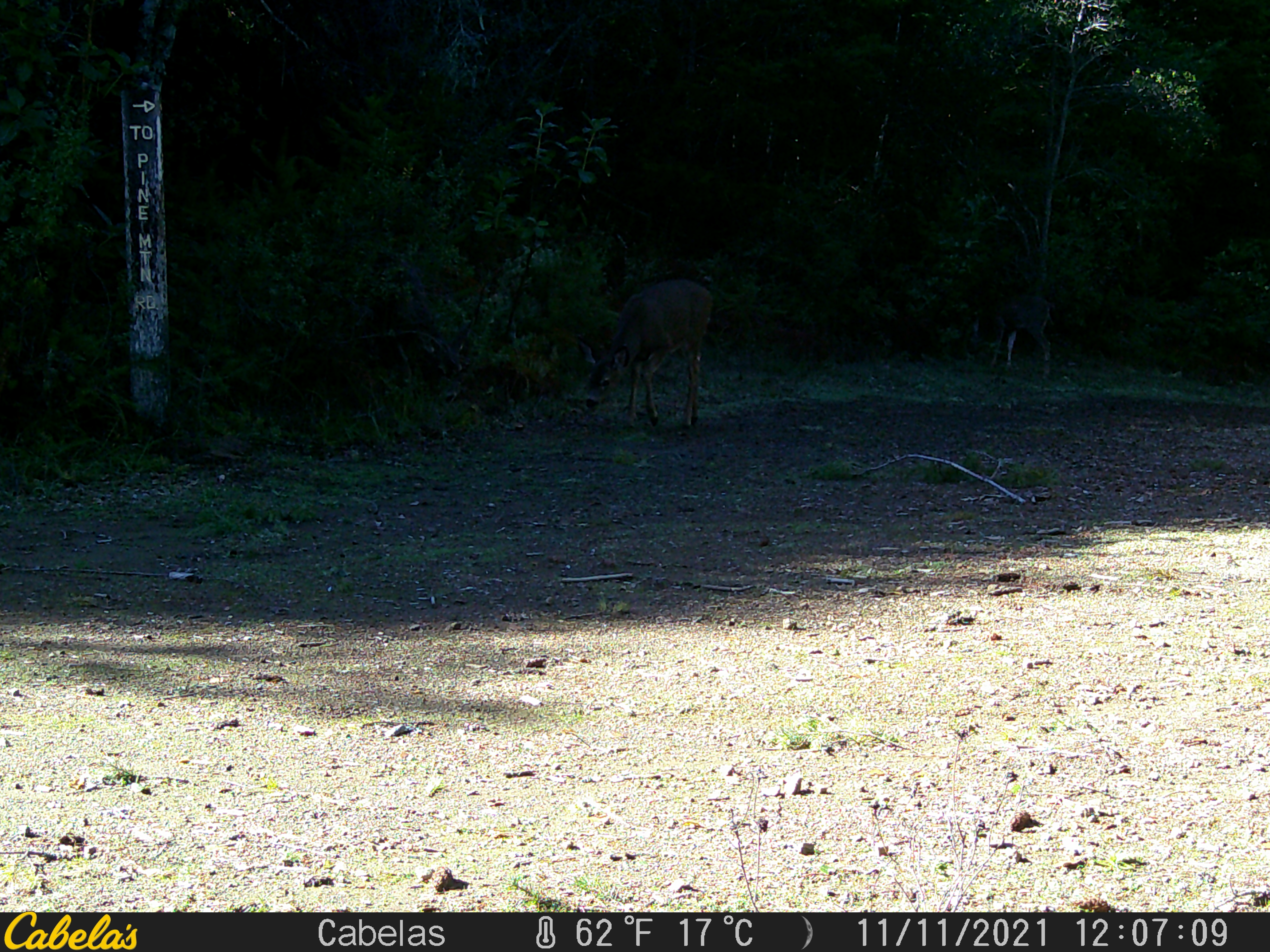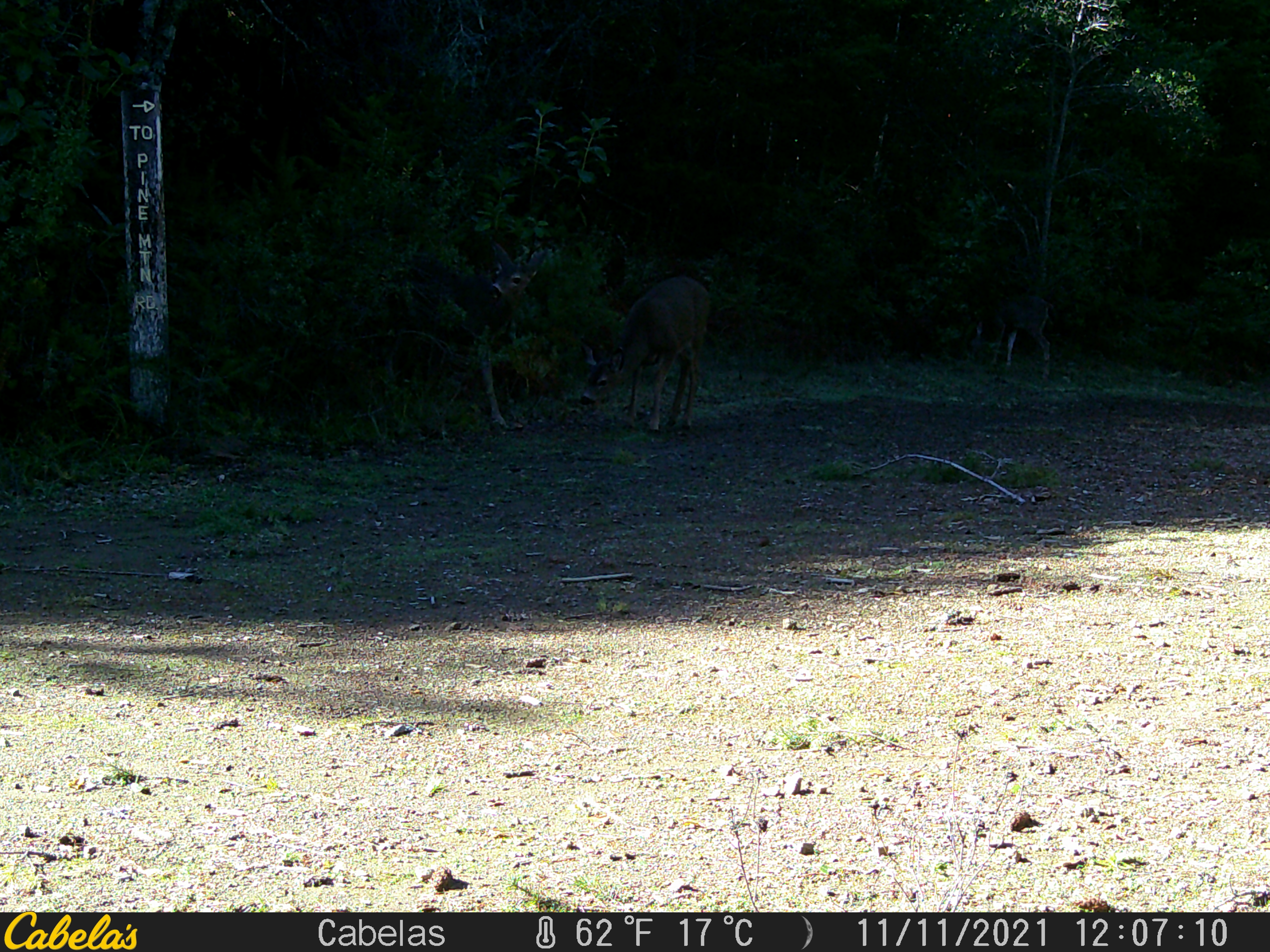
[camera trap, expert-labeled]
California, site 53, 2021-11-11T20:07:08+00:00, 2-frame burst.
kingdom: Animalia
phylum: Chordata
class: Mammalia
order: Artiodactyla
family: Cervidae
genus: Odocoileus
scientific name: Odocoileus hemionus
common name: mule deer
Mule deer (Odocoileus hemionus).